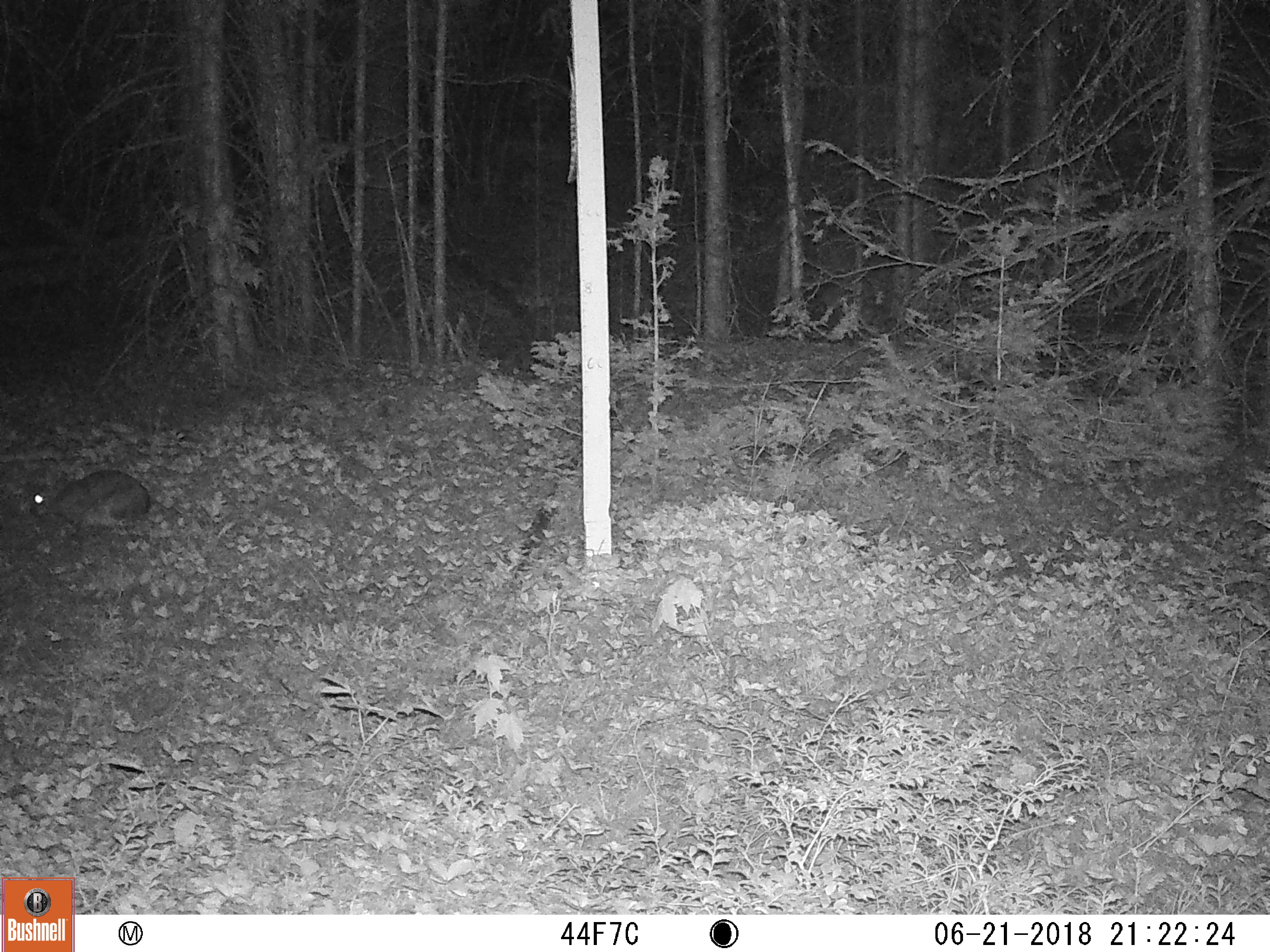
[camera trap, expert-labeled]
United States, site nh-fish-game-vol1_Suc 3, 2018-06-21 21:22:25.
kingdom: Animalia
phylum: Chordata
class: Mammalia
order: Lagomorpha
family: Leporidae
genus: Lepus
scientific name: Lepus americanus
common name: snowshoe hare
Snowshoe hare (Lepus americanus).